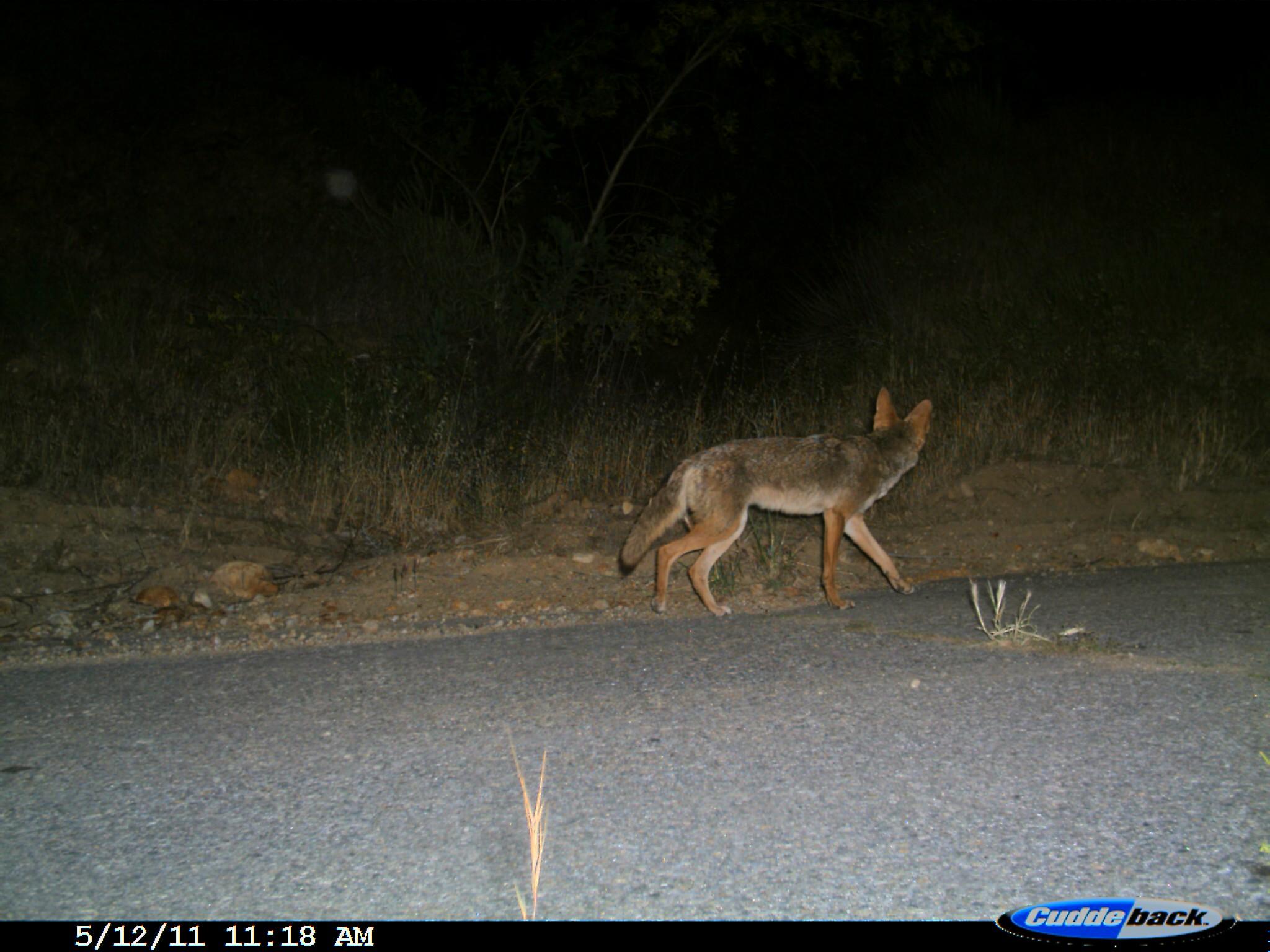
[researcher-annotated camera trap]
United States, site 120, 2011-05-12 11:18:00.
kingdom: Animalia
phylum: Chordata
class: Mammalia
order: Carnivora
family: Canidae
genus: Canis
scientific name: Canis latrans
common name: coyote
Coyote (Canis latrans).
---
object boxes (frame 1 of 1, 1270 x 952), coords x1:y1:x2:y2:
coyote: 608:378:940:625